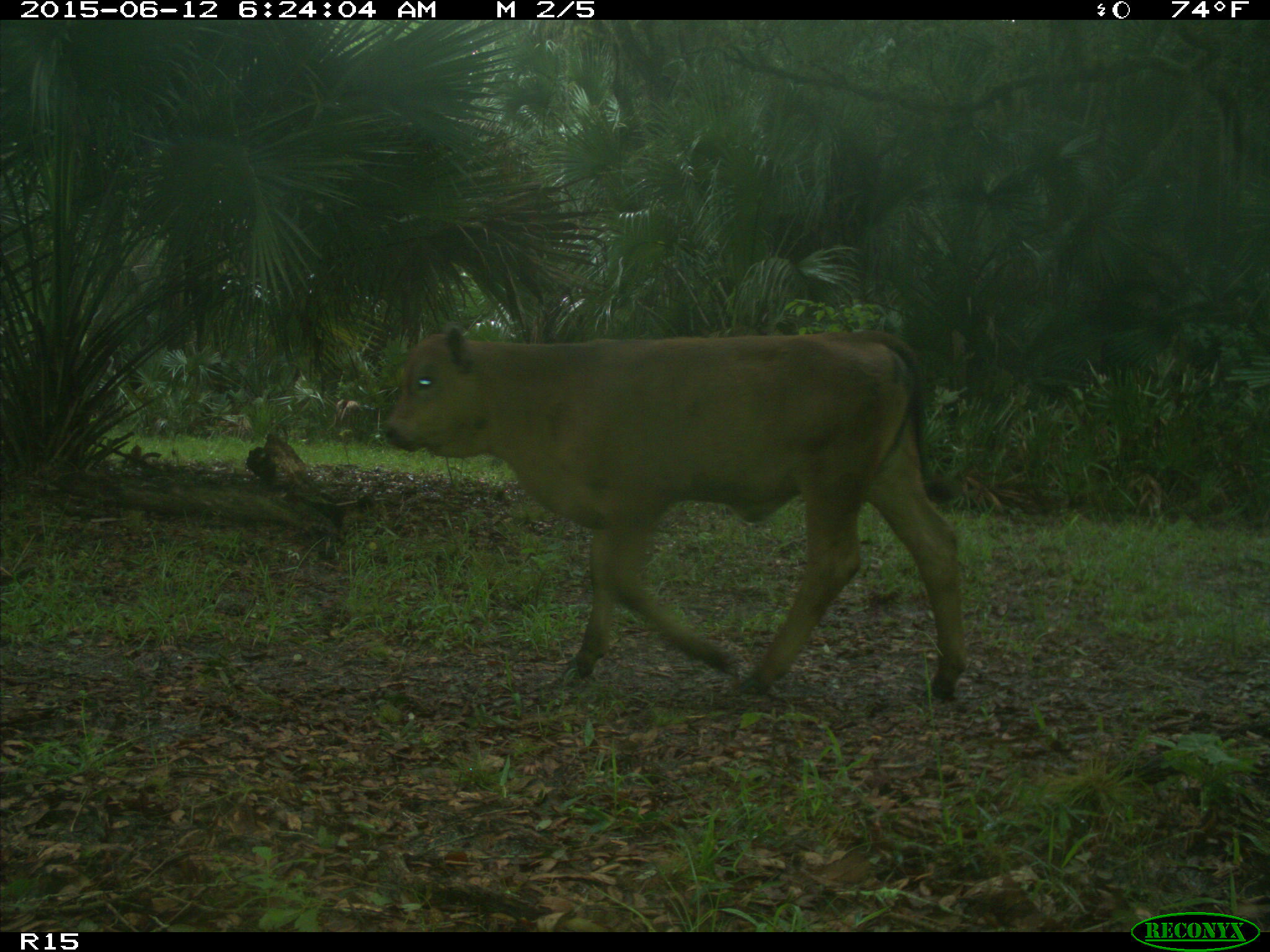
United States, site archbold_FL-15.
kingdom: Animalia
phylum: Chordata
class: Mammalia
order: Artiodactyla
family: Bovidae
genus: Bos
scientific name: Bos taurus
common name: domestic cow